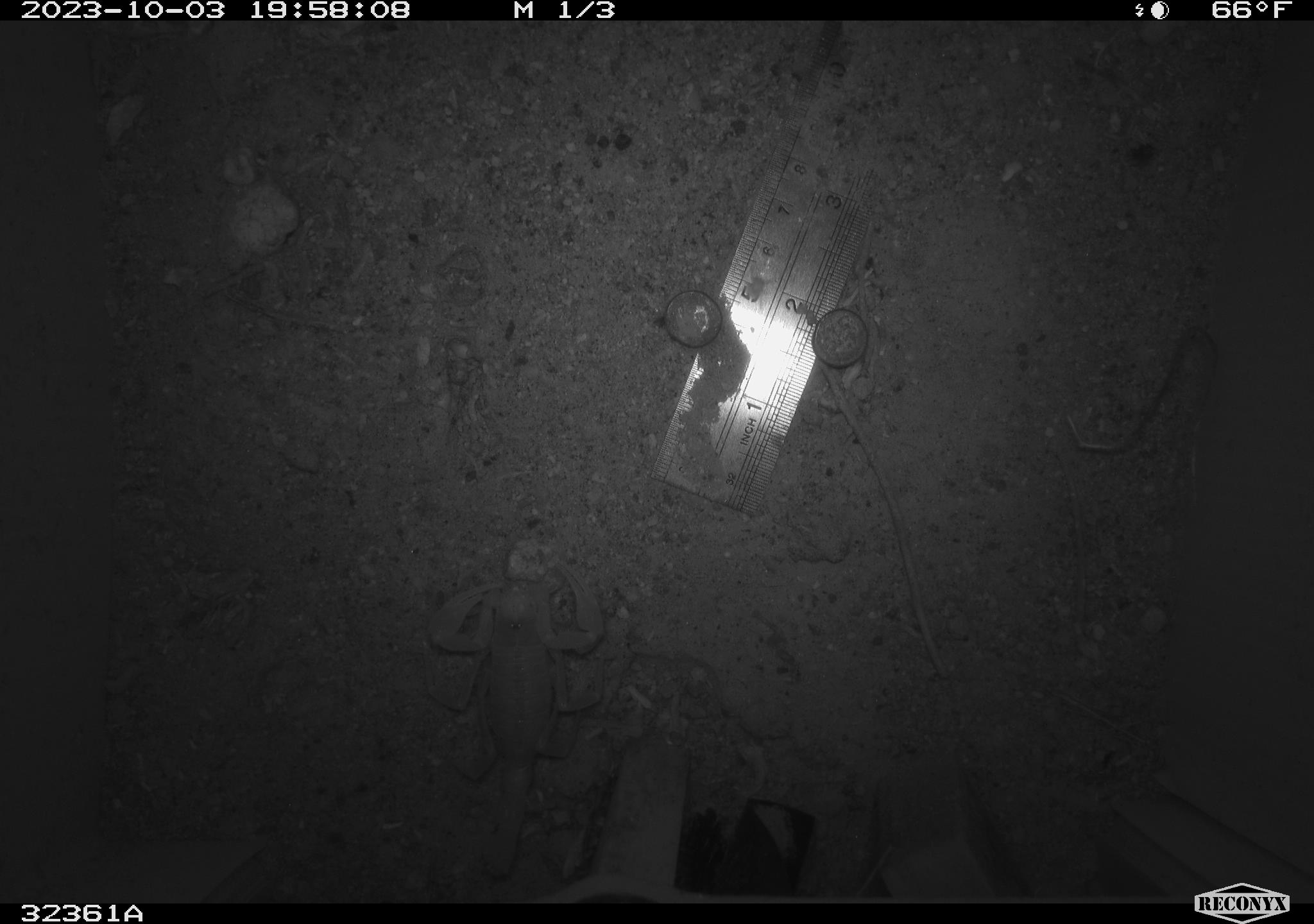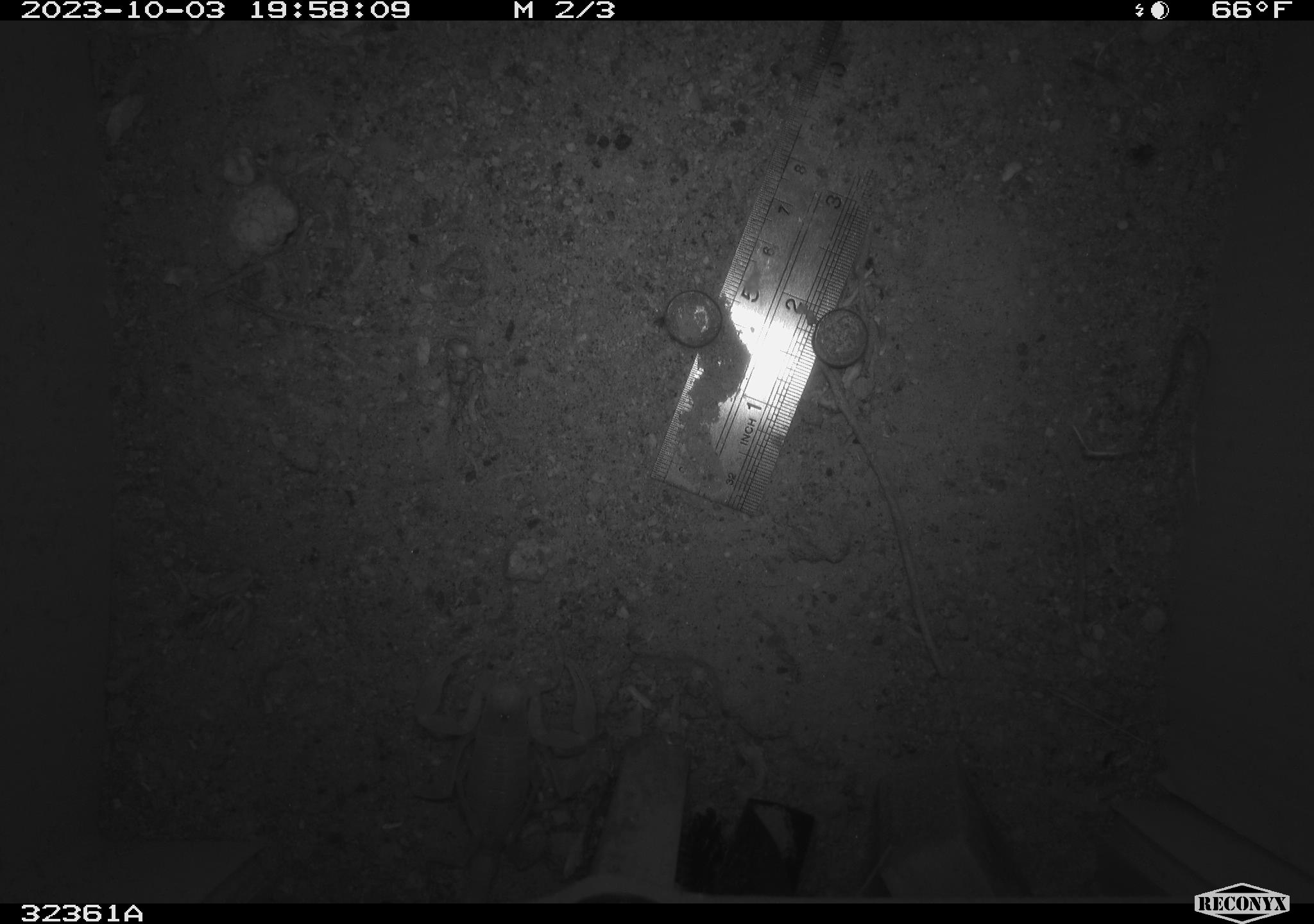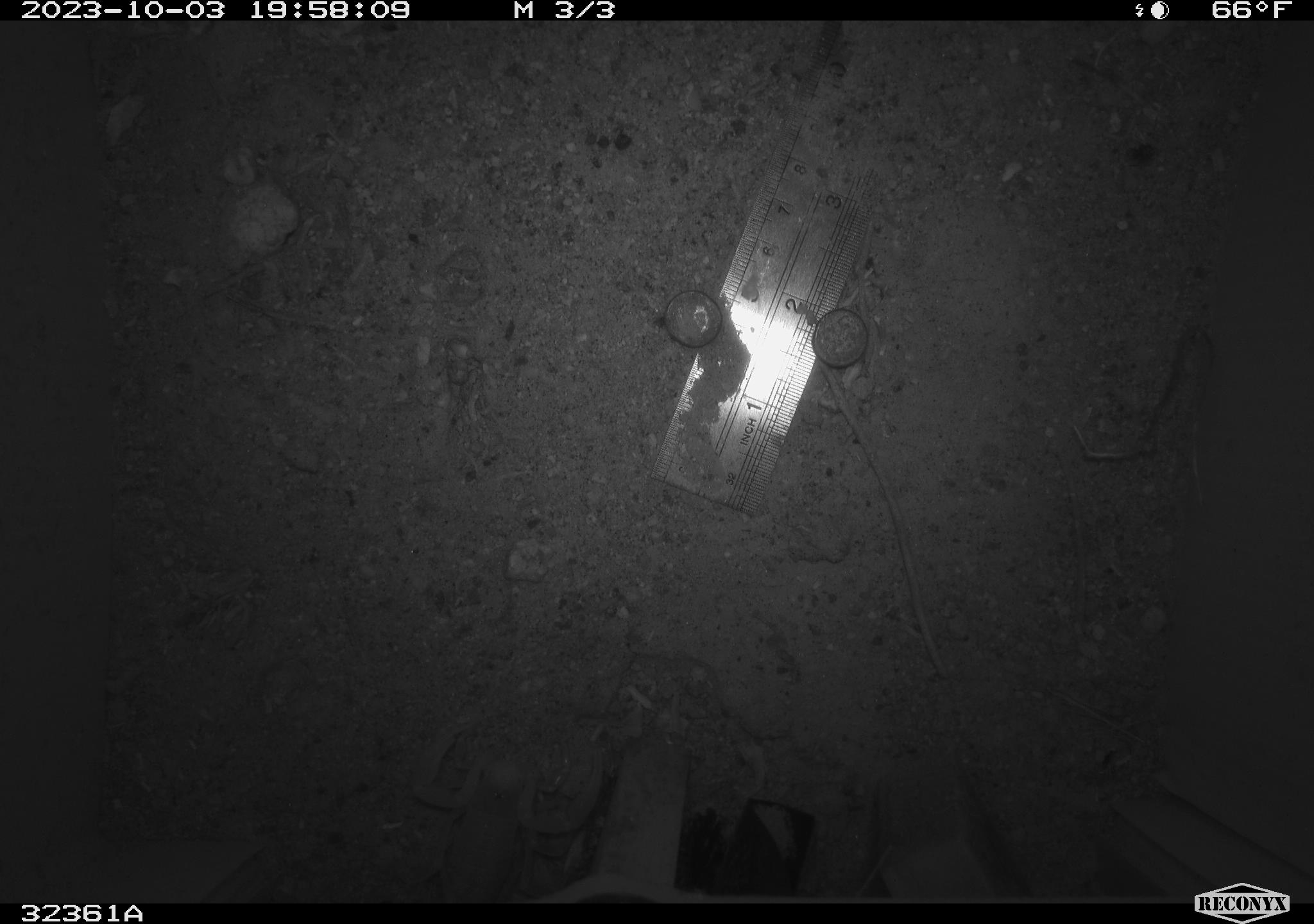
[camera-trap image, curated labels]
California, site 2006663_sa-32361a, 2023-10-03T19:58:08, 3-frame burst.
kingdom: Animalia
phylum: Arthropoda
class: Arachnida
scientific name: Arachnida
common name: arachnids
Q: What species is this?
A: Arachnids (Arachnida).